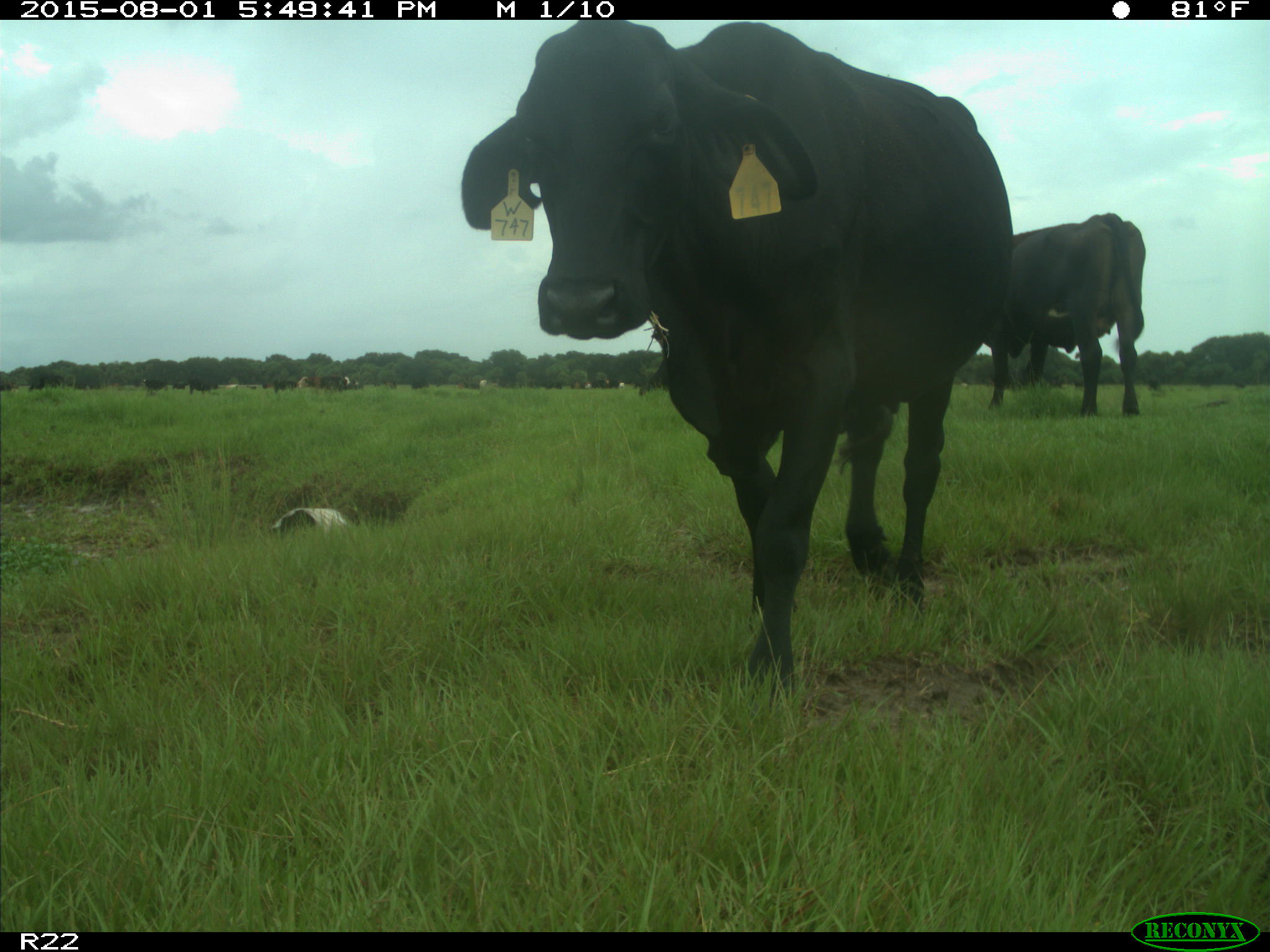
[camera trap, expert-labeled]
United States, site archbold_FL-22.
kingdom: Animalia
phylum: Chordata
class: Mammalia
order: Artiodactyla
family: Bovidae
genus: Bos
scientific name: Bos taurus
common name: domestic cow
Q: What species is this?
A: Bos taurus (domestic cow).